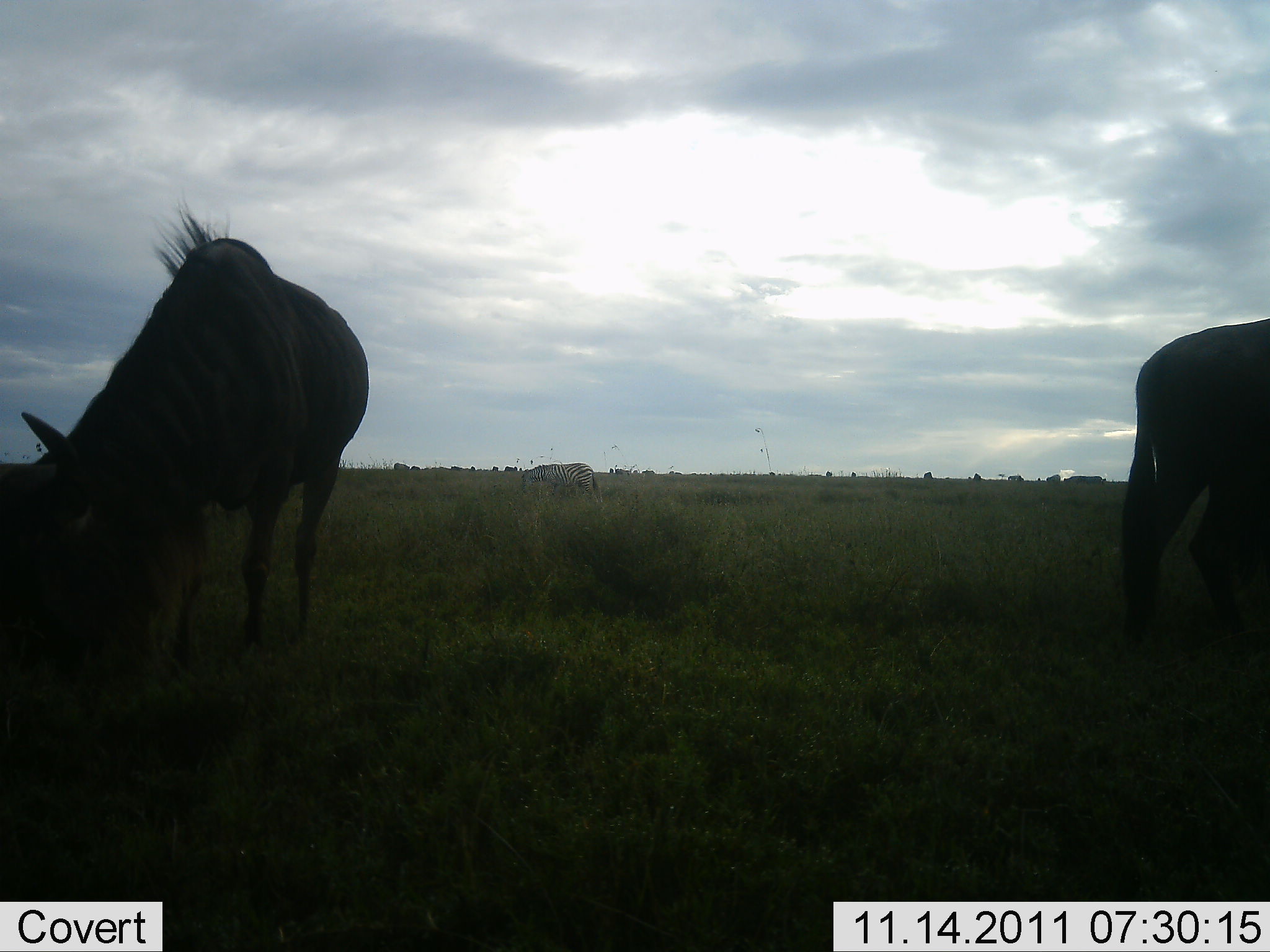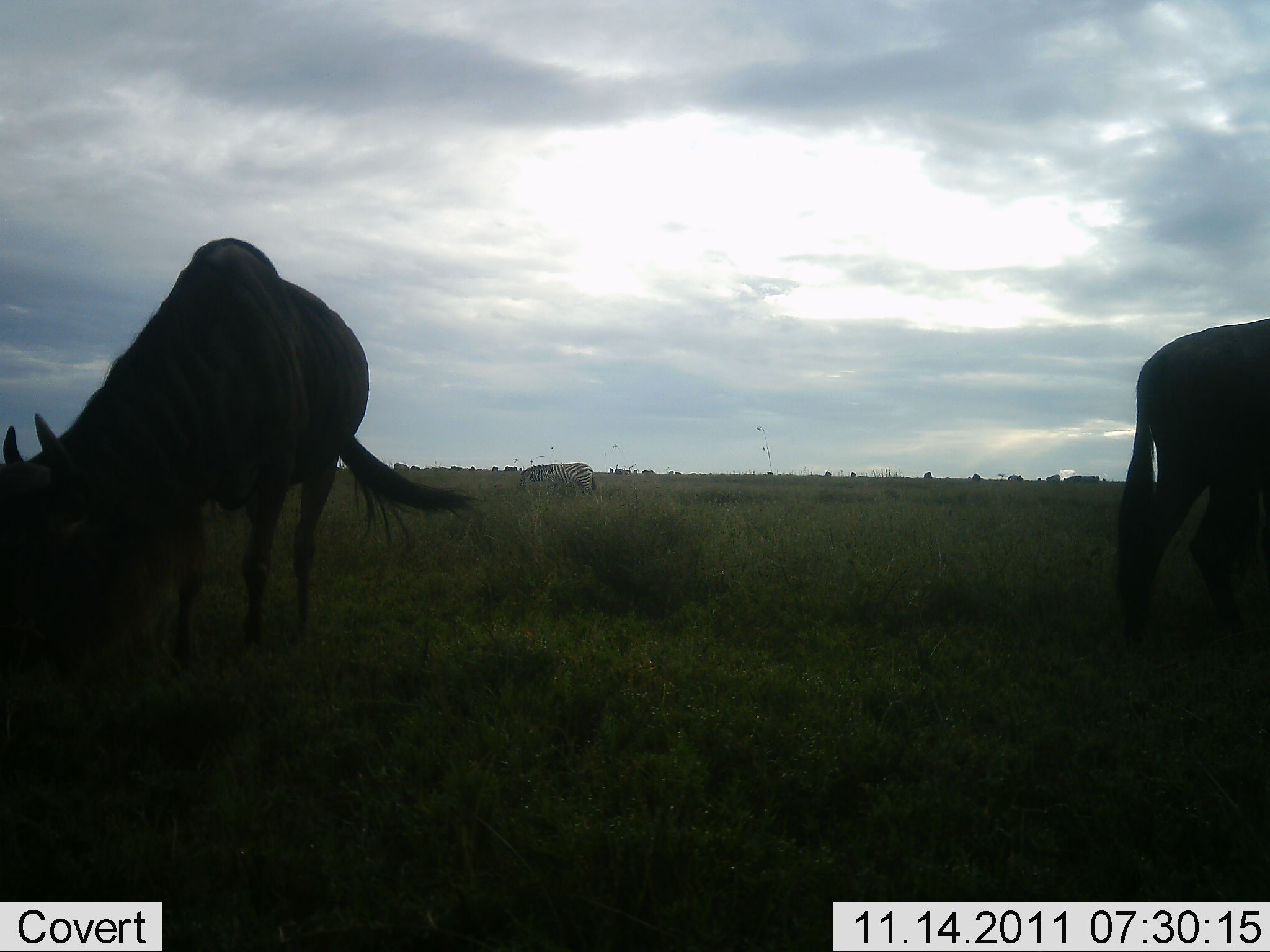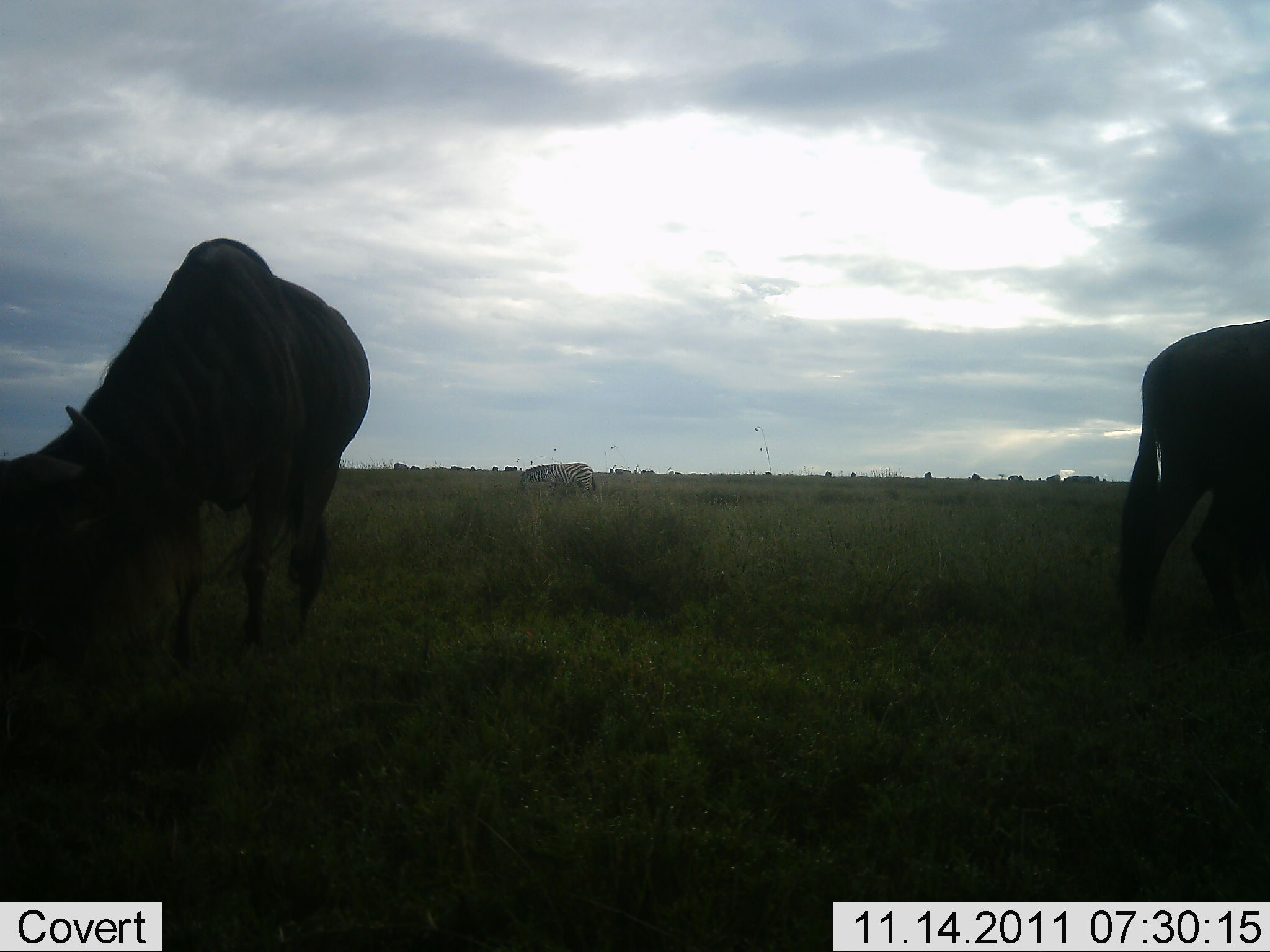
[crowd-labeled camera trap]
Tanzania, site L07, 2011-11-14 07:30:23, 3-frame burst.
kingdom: Animalia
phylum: Chordata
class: Mammalia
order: Artiodactyla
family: Bovidae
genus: Connochaetes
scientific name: Connochaetes taurinus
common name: blue wildebeest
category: wildebeest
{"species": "wildebeest (blue wildebeest) (Connochaetes taurinus)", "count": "2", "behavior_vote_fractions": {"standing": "17%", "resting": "0%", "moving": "11%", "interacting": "0%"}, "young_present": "0%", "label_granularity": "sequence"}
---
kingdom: Animalia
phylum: Chordata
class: Mammalia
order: Perissodactyla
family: Equidae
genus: Equus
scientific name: Equus quagga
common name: plains zebra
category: zebra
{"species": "zebra (plains zebra) (Equus quagga)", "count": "1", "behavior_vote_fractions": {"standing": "18%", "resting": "0%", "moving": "0%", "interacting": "0%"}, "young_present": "0%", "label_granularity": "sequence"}